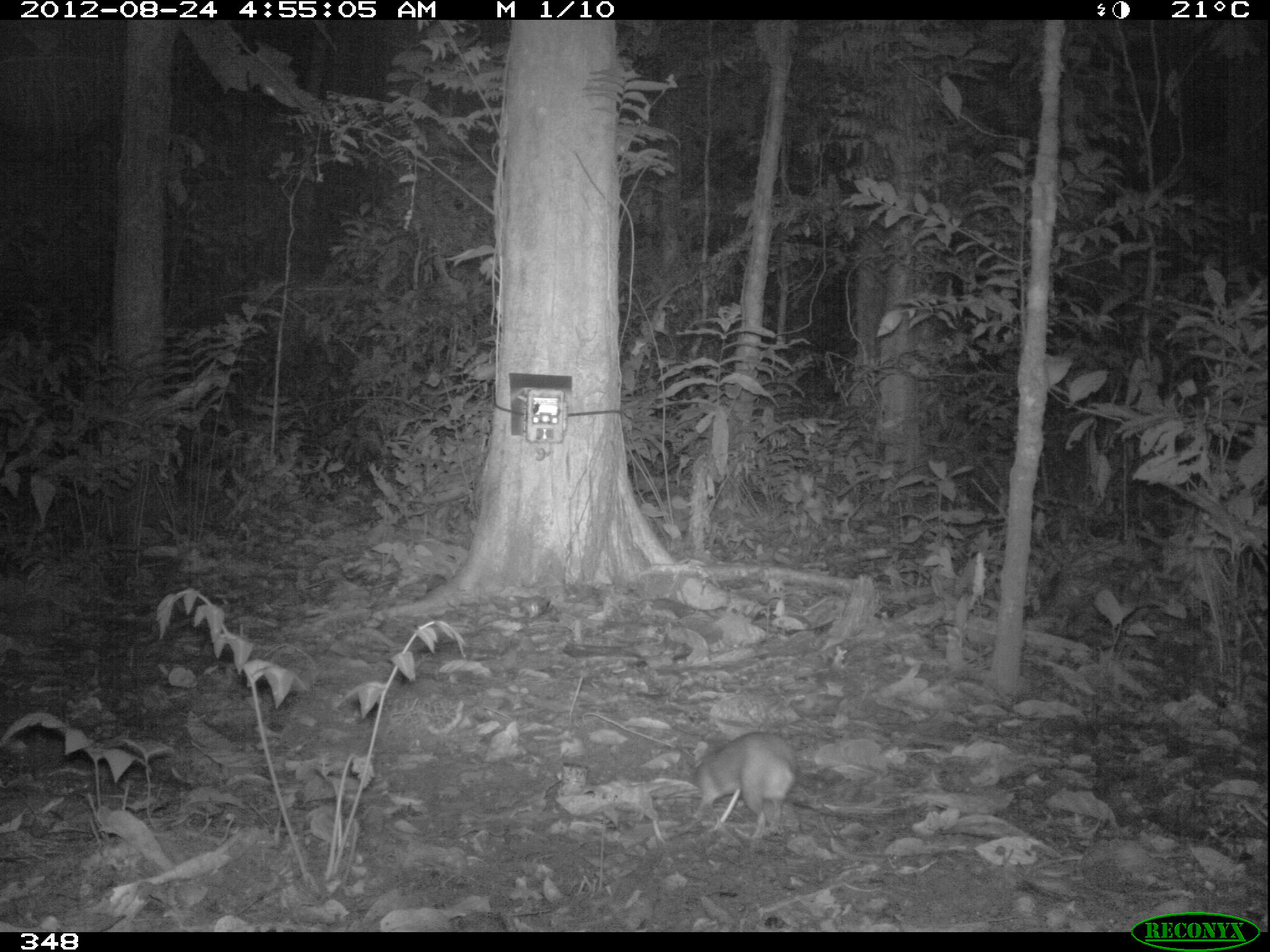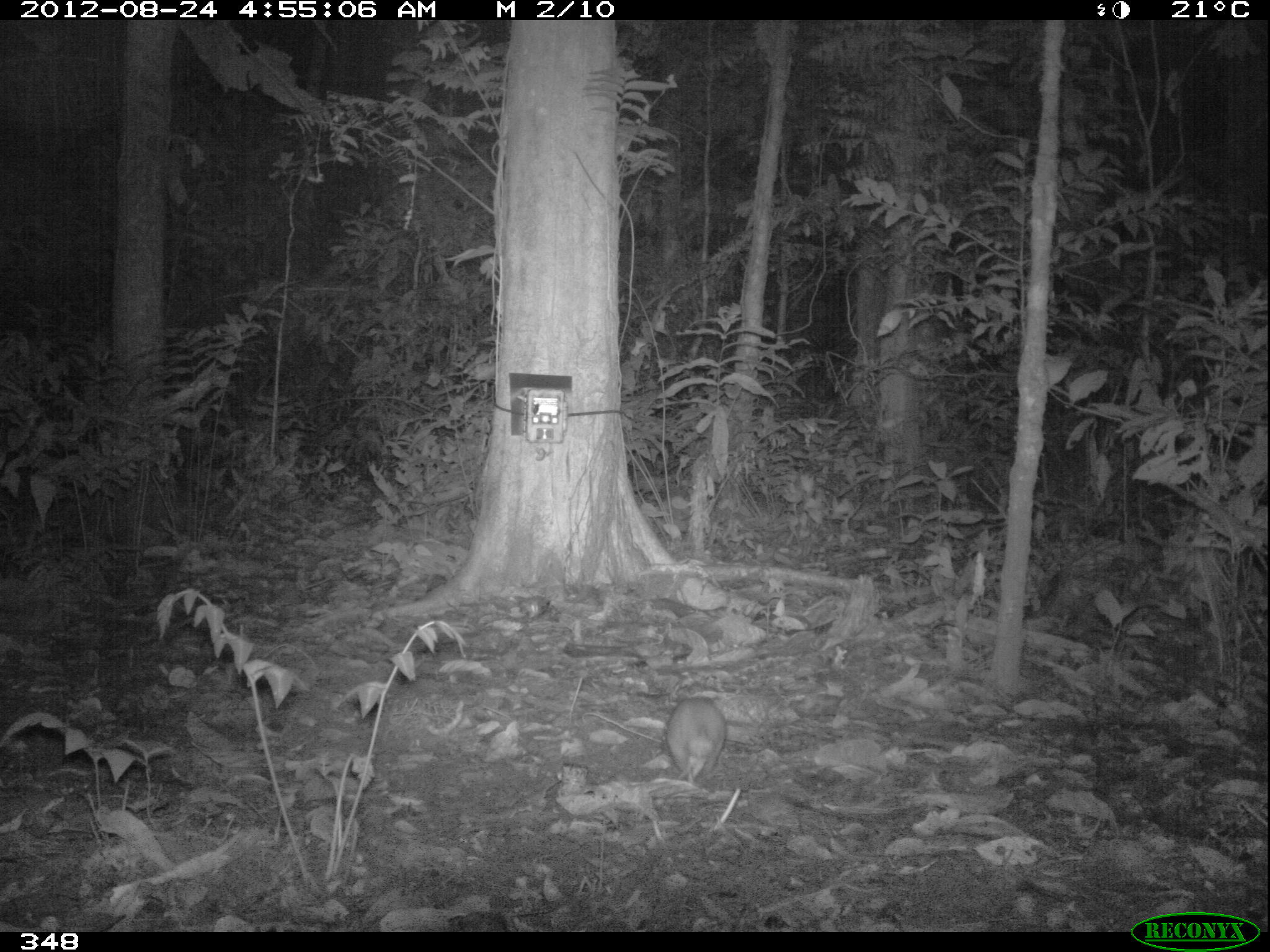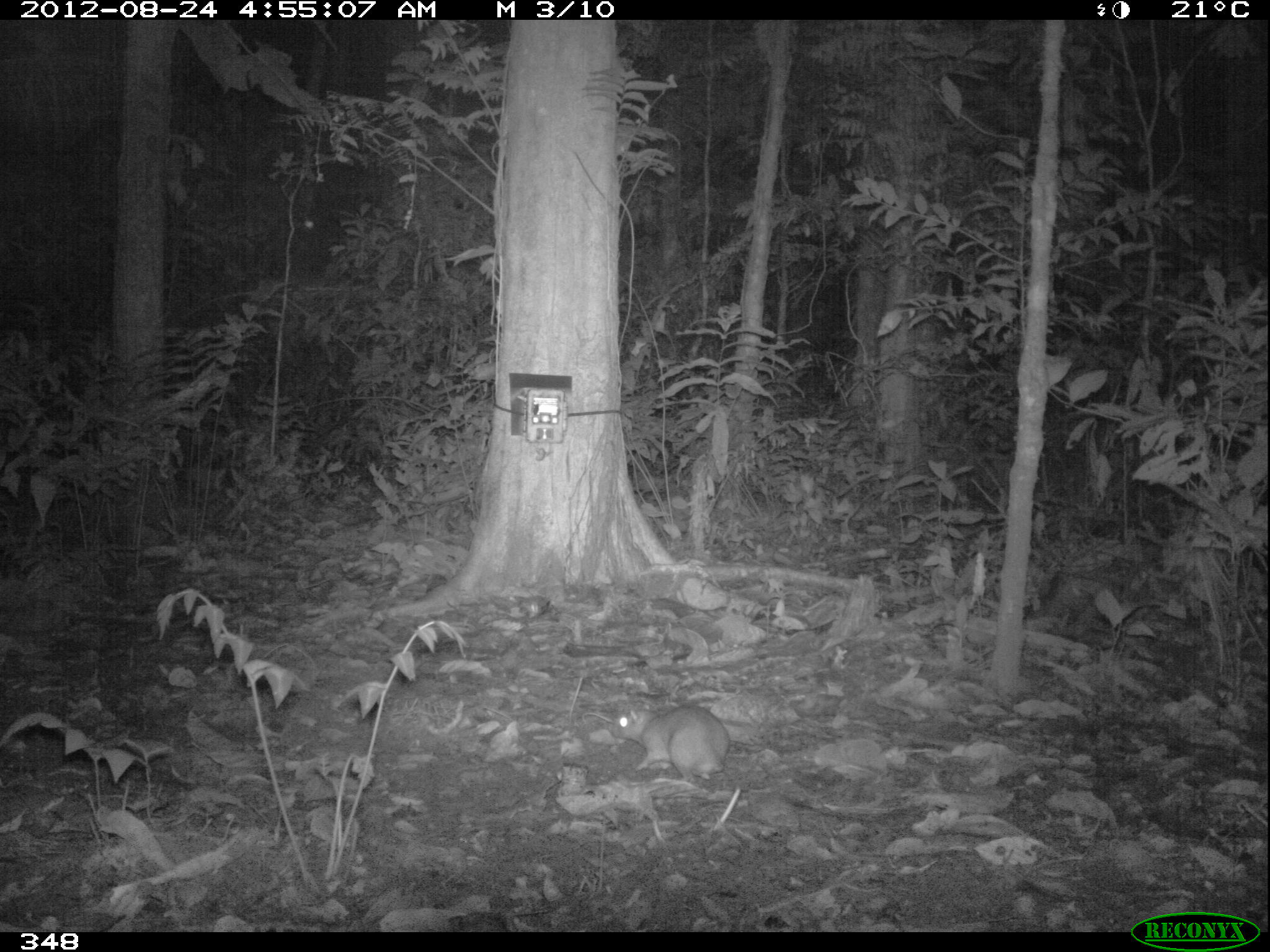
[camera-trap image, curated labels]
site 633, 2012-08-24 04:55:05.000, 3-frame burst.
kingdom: Animalia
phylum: Chordata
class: Mammalia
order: Rodentia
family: Dasyproctidae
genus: Dasyprocta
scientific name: Dasyprocta punctata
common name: central american agouti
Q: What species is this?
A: Dasyprocta punctata (central american agouti).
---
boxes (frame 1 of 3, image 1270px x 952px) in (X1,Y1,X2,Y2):
dasyprocta punctata: (672,725,801,842)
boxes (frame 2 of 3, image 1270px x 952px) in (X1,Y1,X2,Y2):
dasyprocta punctata: (660,694,727,784)